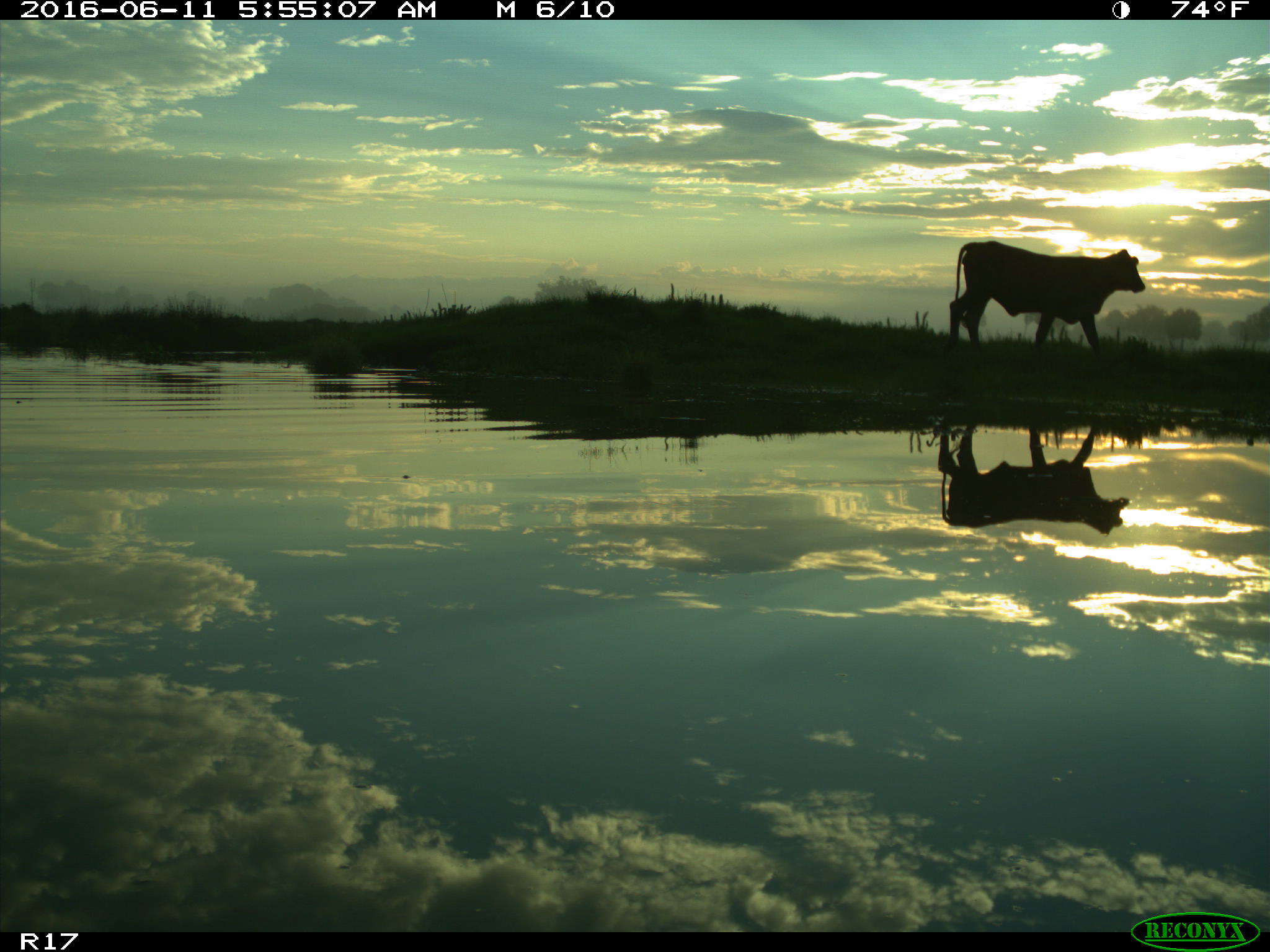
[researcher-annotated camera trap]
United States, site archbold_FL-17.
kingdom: Animalia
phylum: Chordata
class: Mammalia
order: Artiodactyla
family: Bovidae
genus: Bos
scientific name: Bos taurus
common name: domestic cow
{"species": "Bos taurus (domestic cow)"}